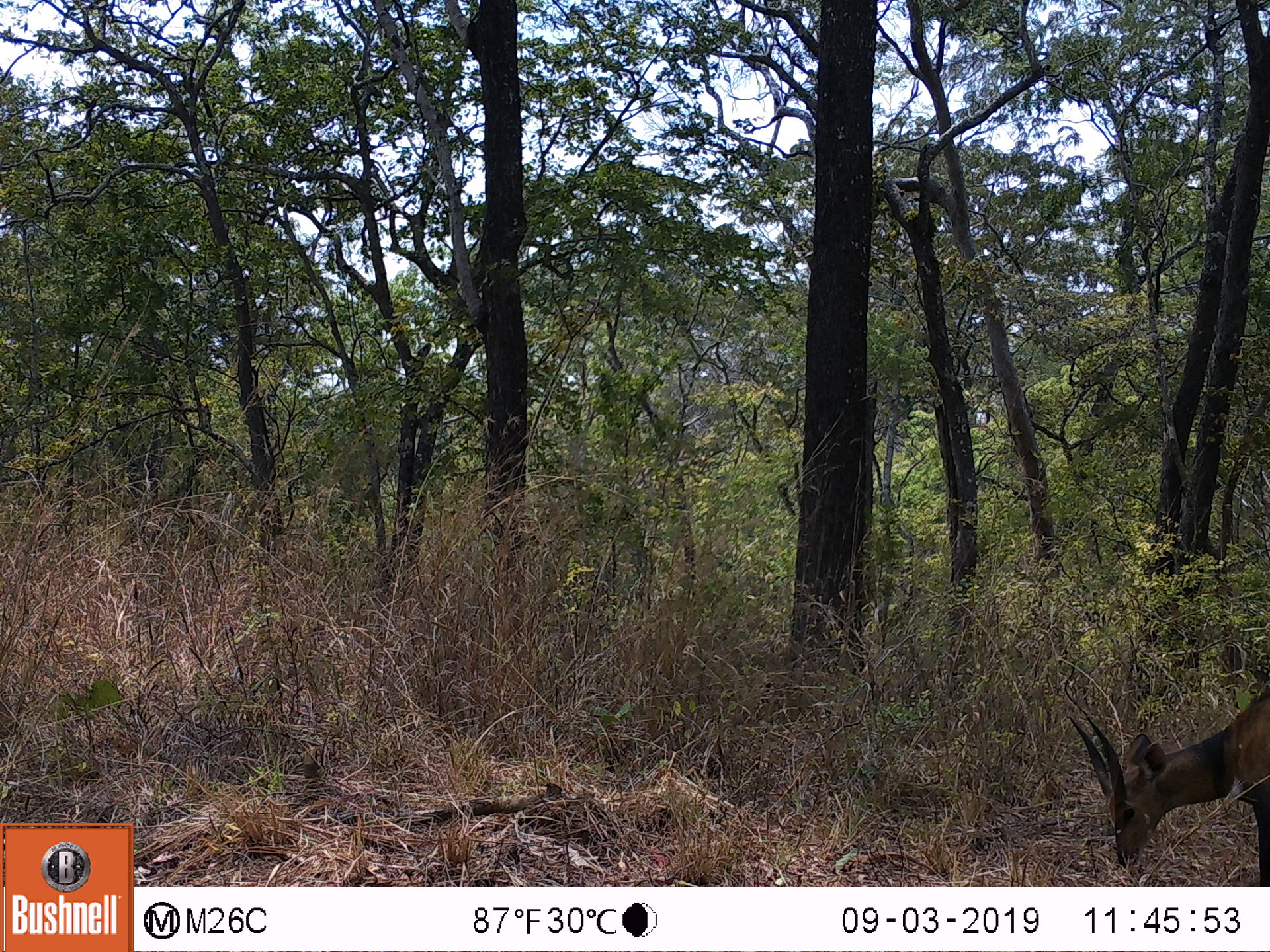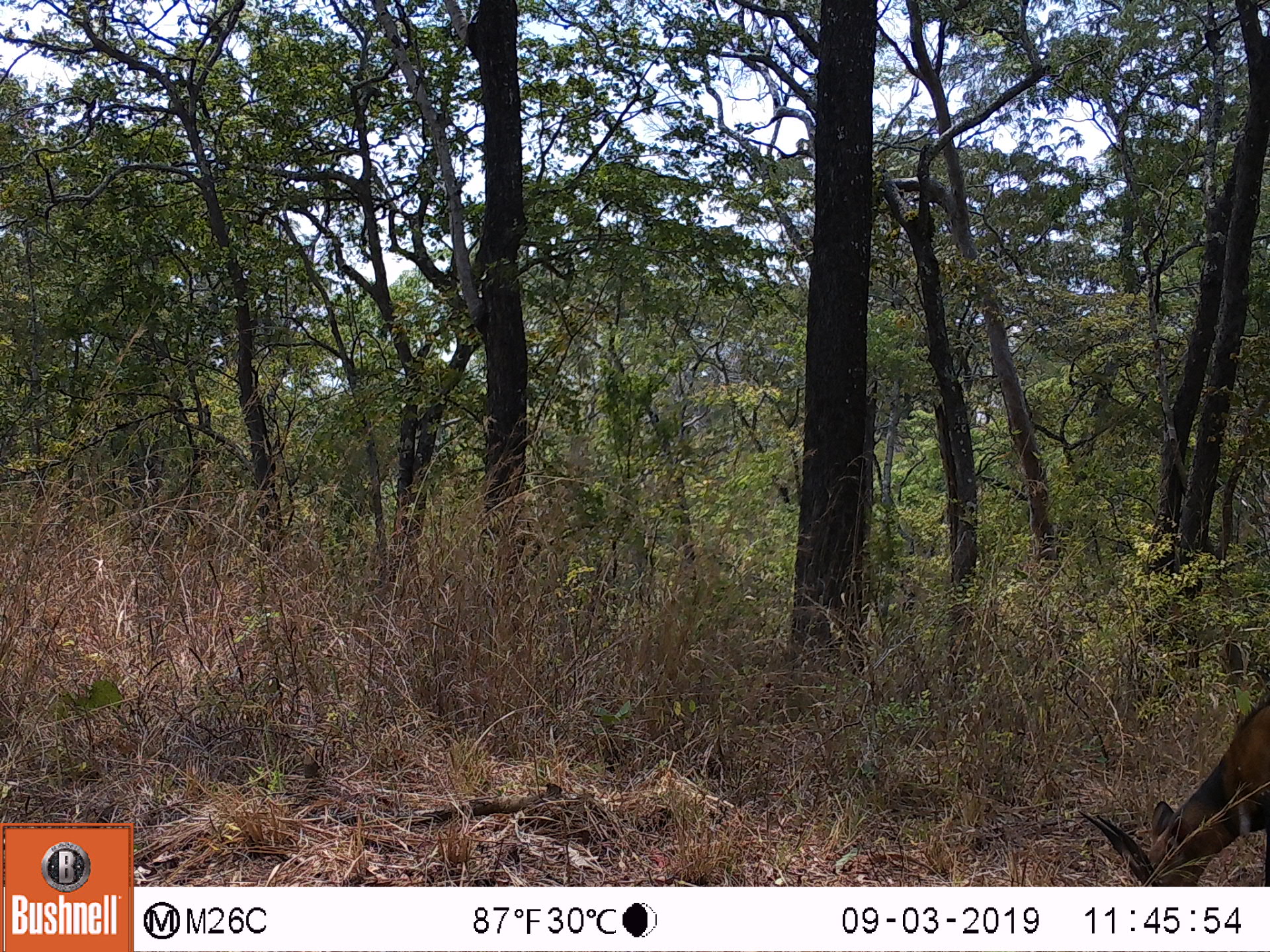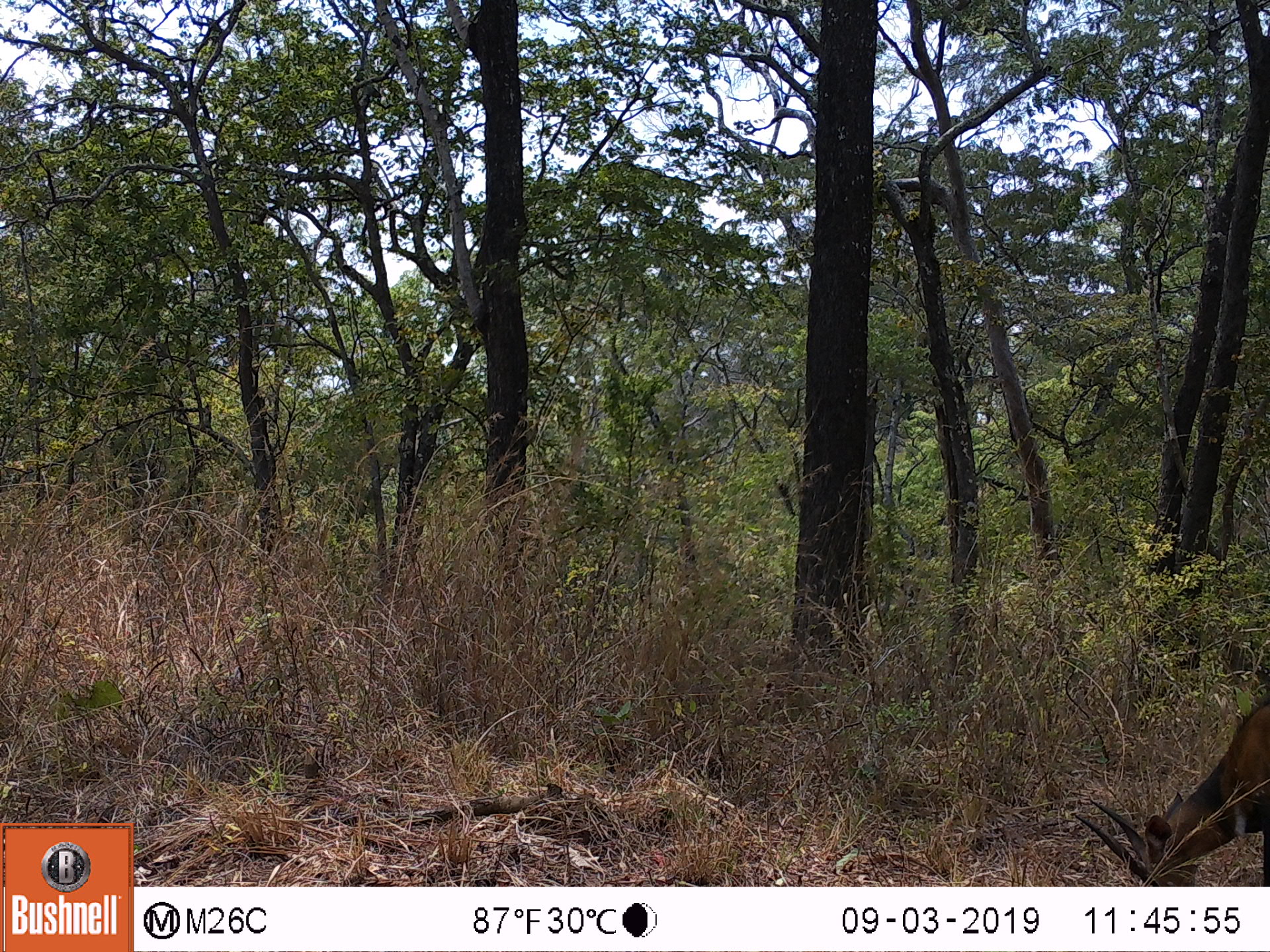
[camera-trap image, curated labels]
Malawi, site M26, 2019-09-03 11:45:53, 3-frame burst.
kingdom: Animalia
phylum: Chordata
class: Mammalia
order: Artiodactyla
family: Bovidae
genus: Tragelaphus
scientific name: Tragelaphus sylvaticus sylvaticus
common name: cape bushbuck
Cape bushbuck (Tragelaphus sylvaticus sylvaticus), count 1.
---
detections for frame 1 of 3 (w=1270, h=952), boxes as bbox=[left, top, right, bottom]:
cape bushbuck: bbox=[1069, 676, 1269, 883]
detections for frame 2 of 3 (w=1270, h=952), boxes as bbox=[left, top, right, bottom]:
cape bushbuck: bbox=[1074, 692, 1269, 885]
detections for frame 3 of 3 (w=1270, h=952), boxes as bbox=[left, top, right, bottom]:
cape bushbuck: bbox=[1070, 680, 1267, 886]